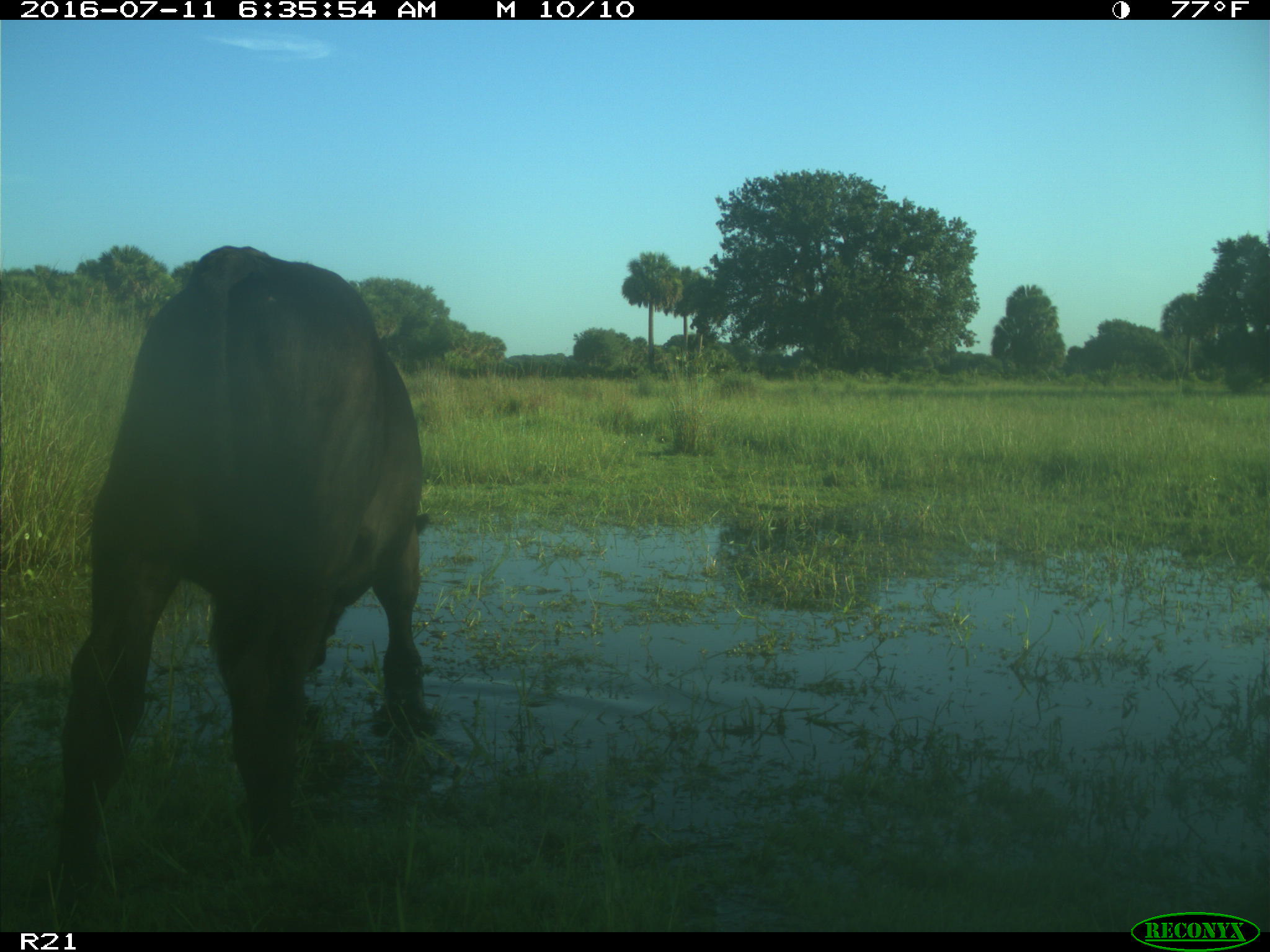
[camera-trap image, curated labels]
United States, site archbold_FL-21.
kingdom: Animalia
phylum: Chordata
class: Mammalia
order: Artiodactyla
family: Bovidae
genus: Bos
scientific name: Bos taurus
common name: domestic cow